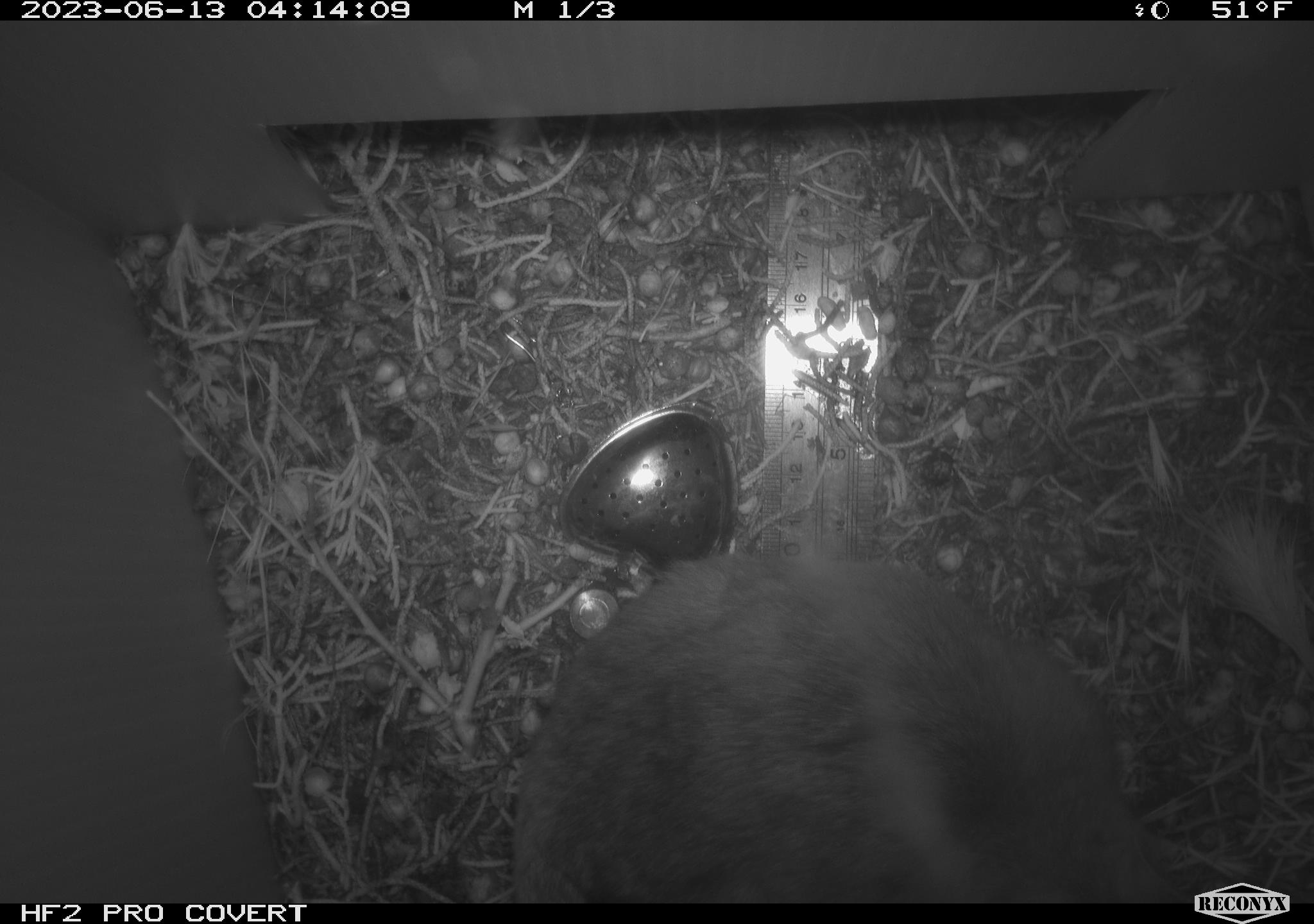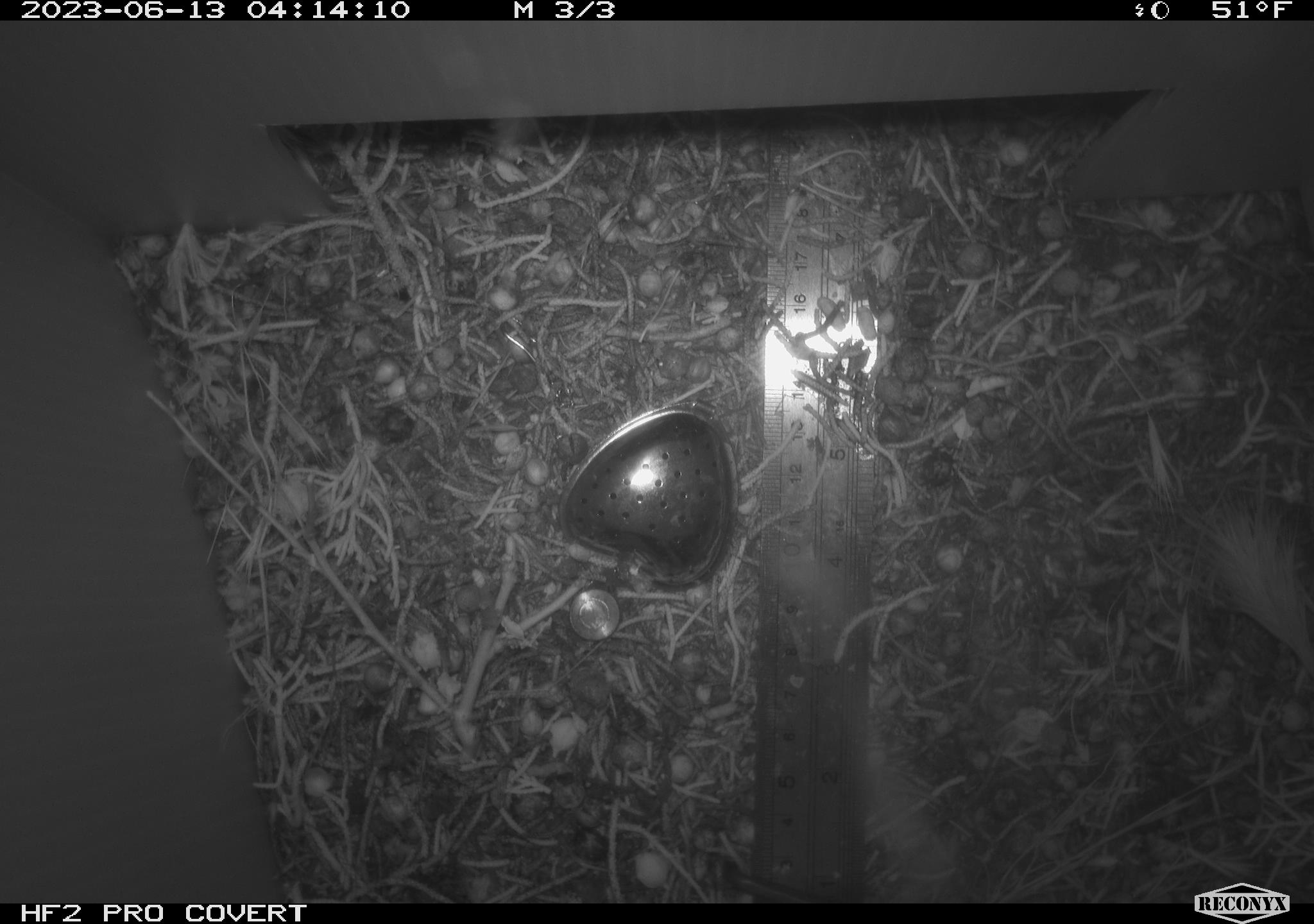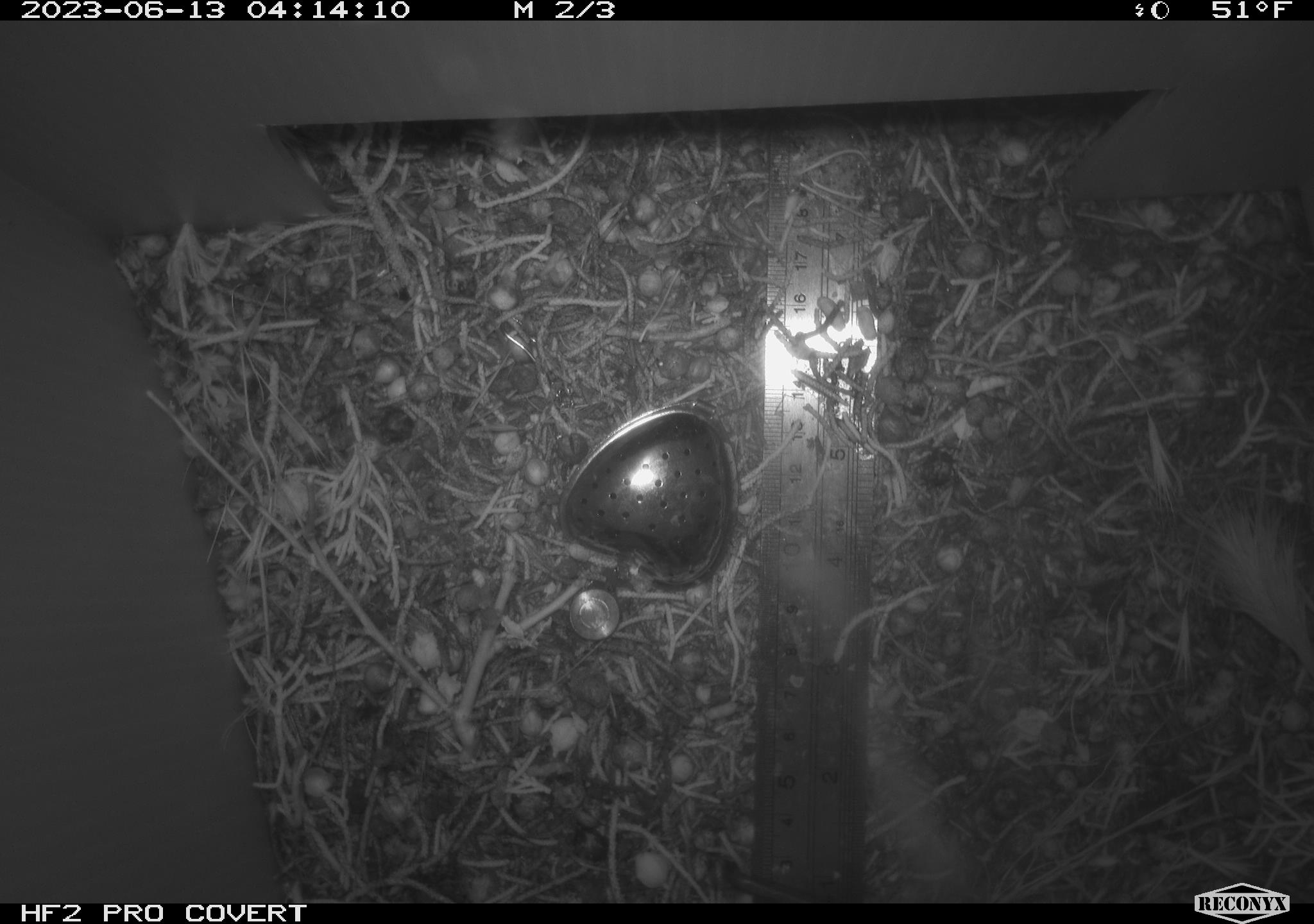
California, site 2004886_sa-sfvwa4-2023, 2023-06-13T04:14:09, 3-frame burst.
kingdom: Animalia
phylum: Chordata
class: Mammalia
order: Rodentia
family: Cricetidae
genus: Neotoma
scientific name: Neotoma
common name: pack rat or woodrat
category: neotoma species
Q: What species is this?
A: Neotoma species (pack rat or woodrat) (Neotoma).